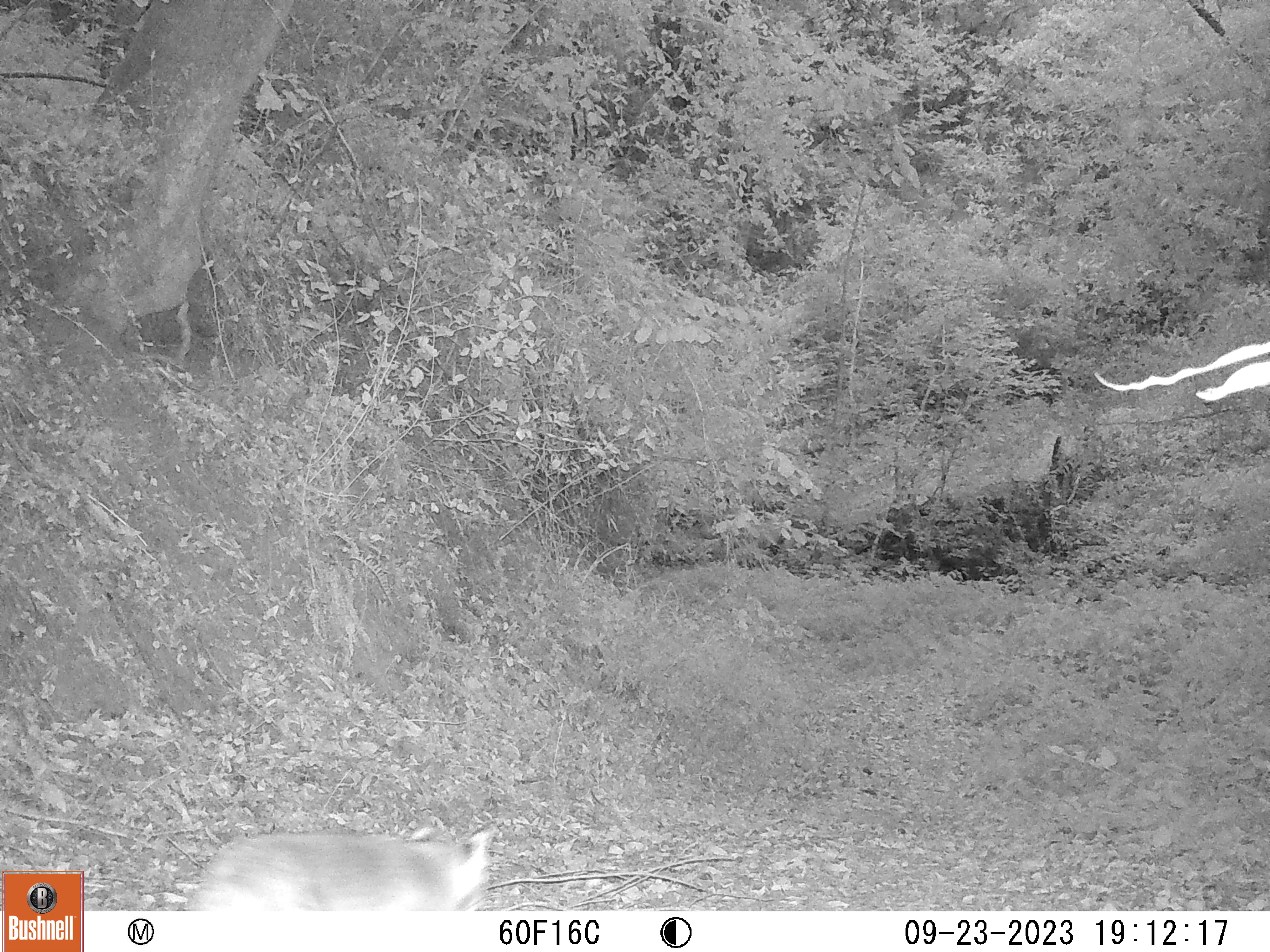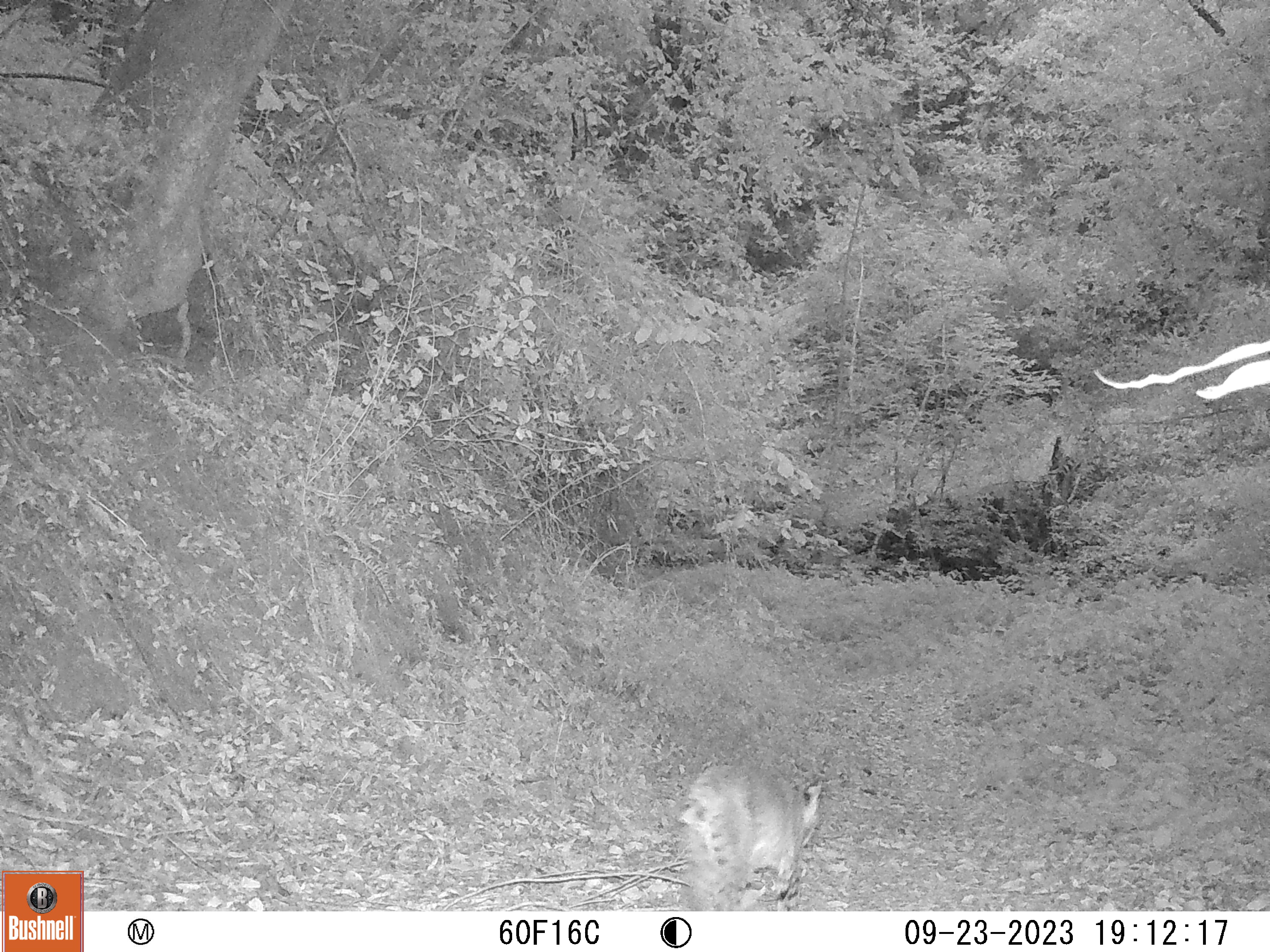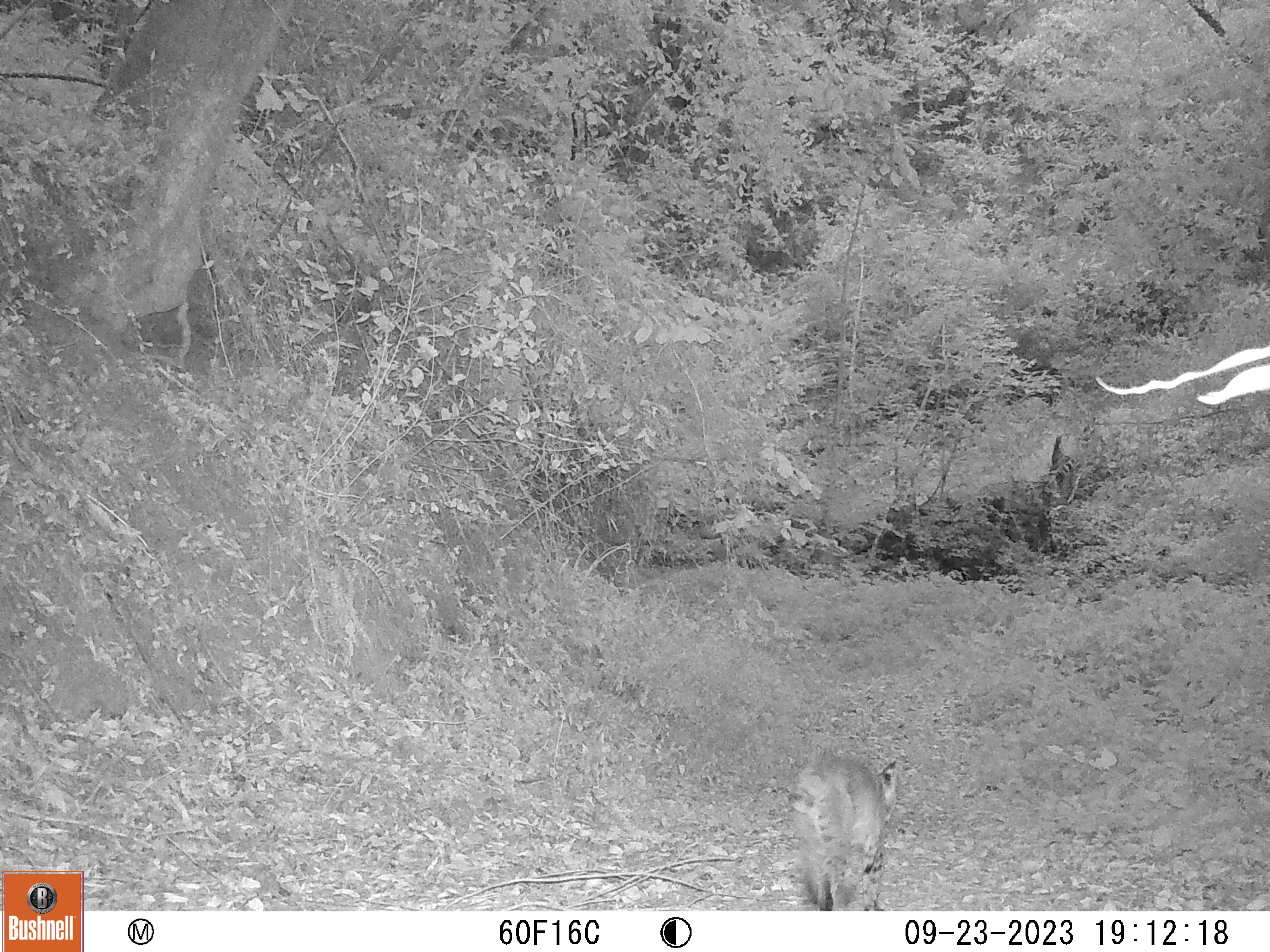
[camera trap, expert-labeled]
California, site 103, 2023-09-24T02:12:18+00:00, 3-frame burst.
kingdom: Animalia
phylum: Chordata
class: Mammalia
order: Carnivora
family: Felidae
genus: Lynx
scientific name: Lynx rufus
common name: bobcat